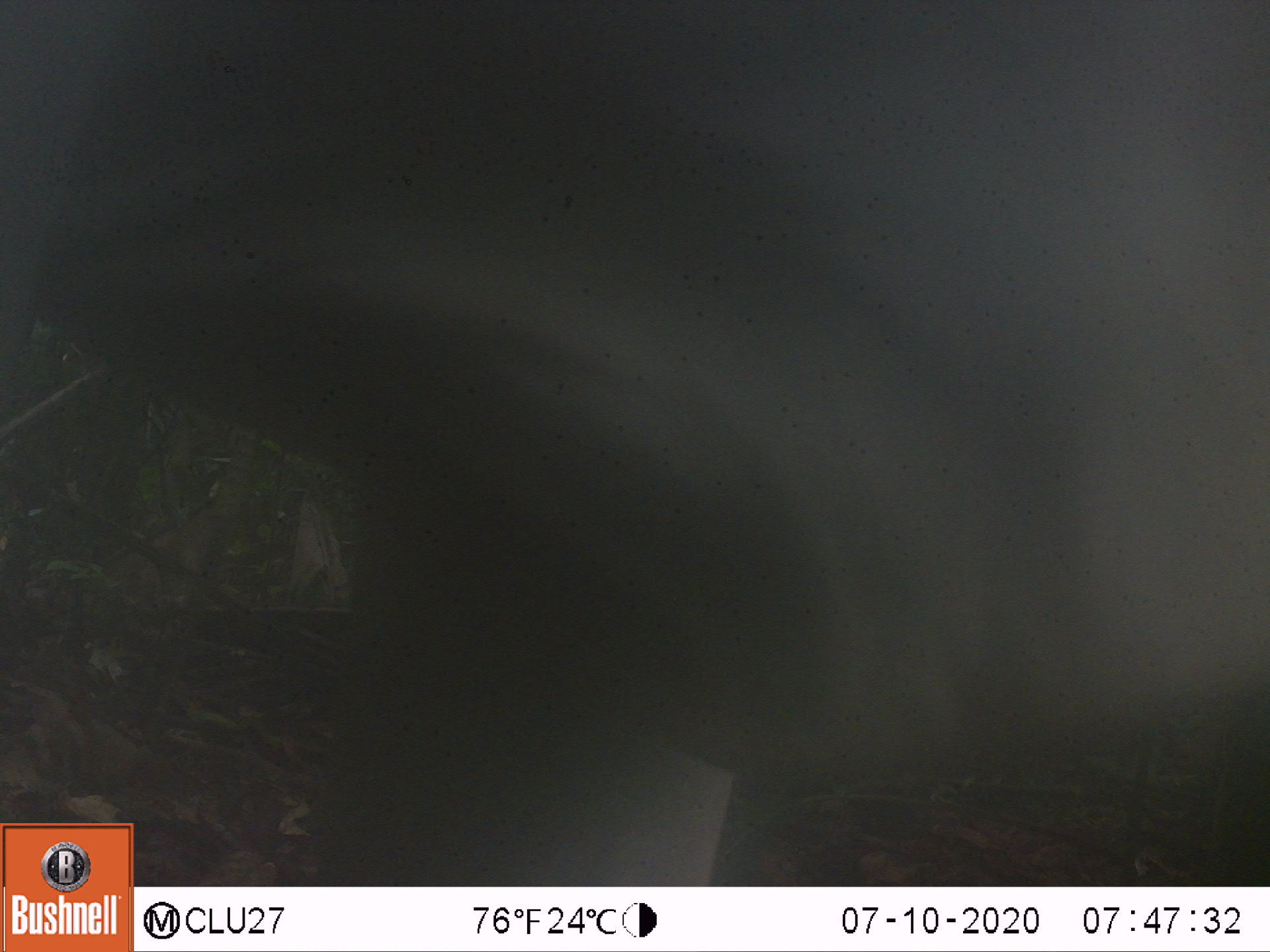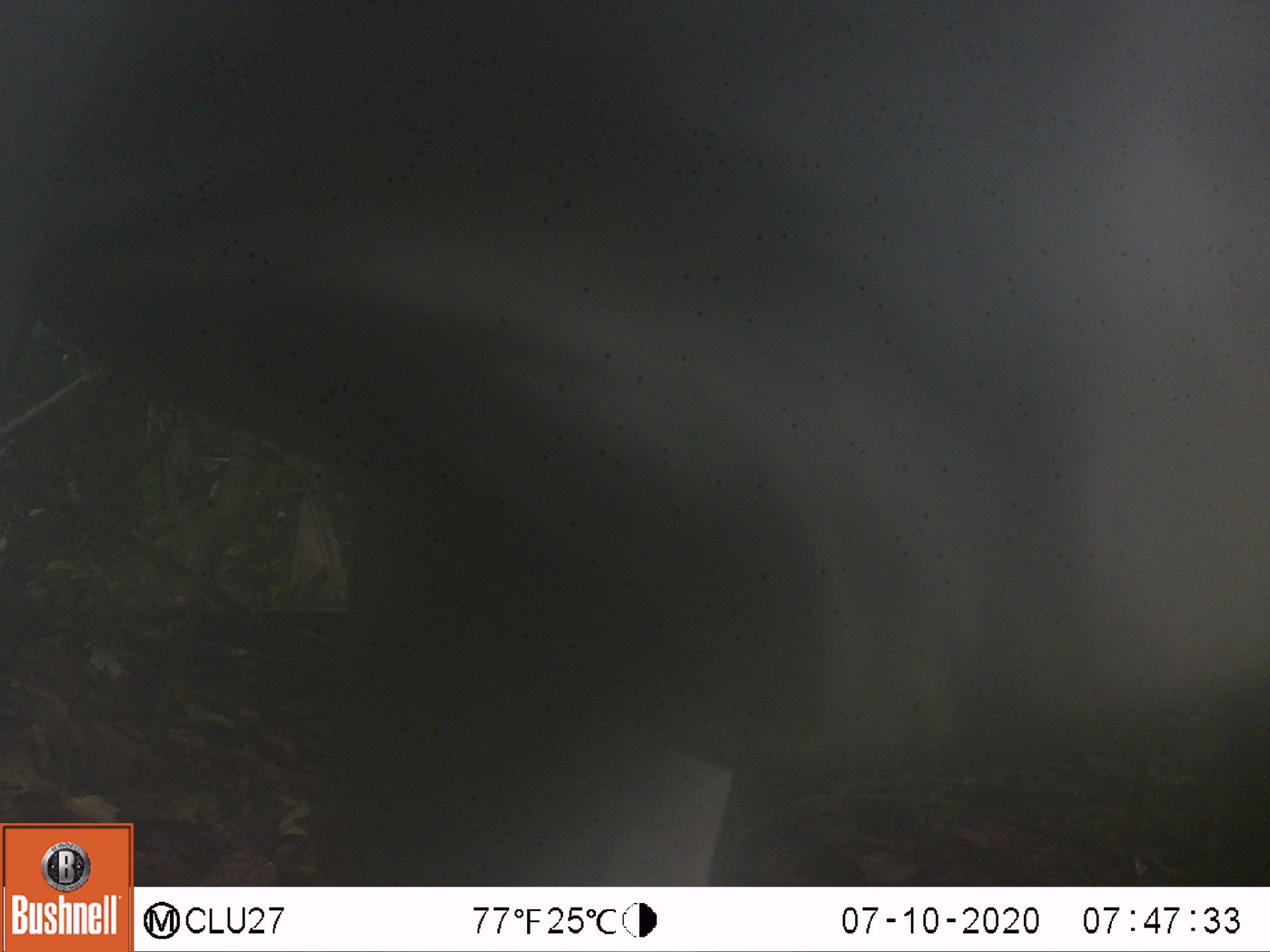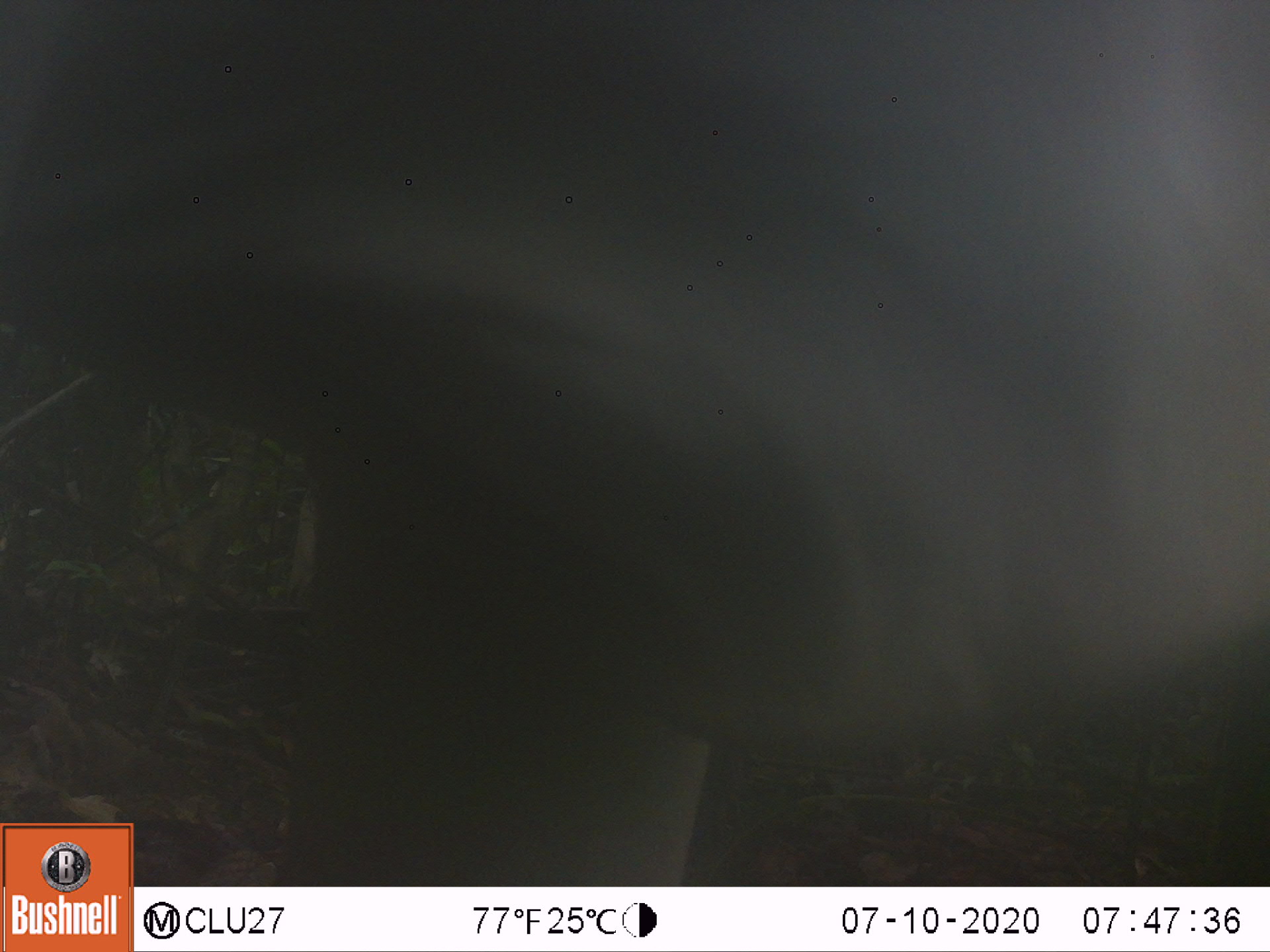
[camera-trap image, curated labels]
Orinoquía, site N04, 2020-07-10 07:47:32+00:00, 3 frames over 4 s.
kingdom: Animalia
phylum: Chordata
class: Mammalia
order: Artiodactyla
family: Bovidae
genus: Bos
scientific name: Bos taurus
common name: cow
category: cattle